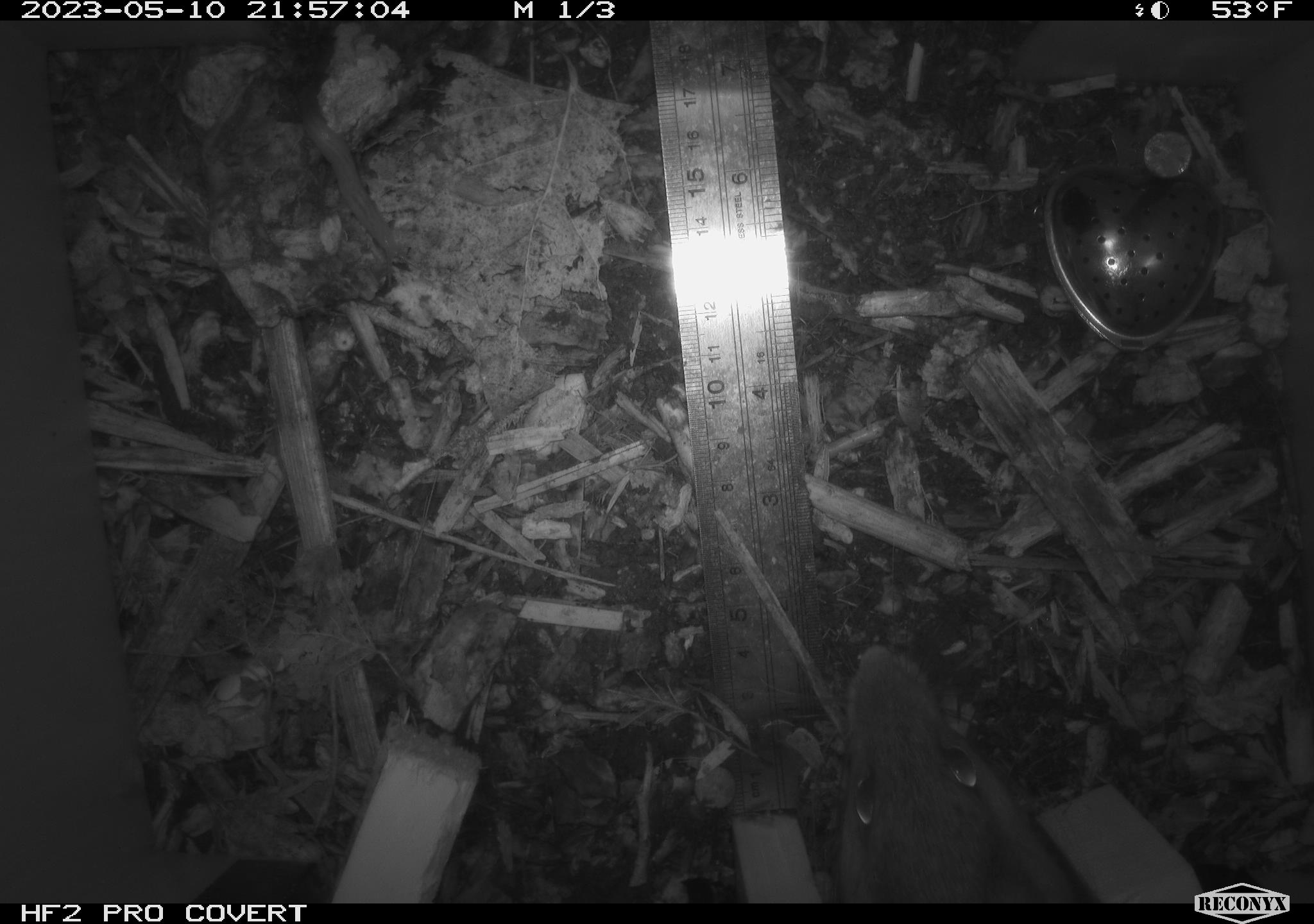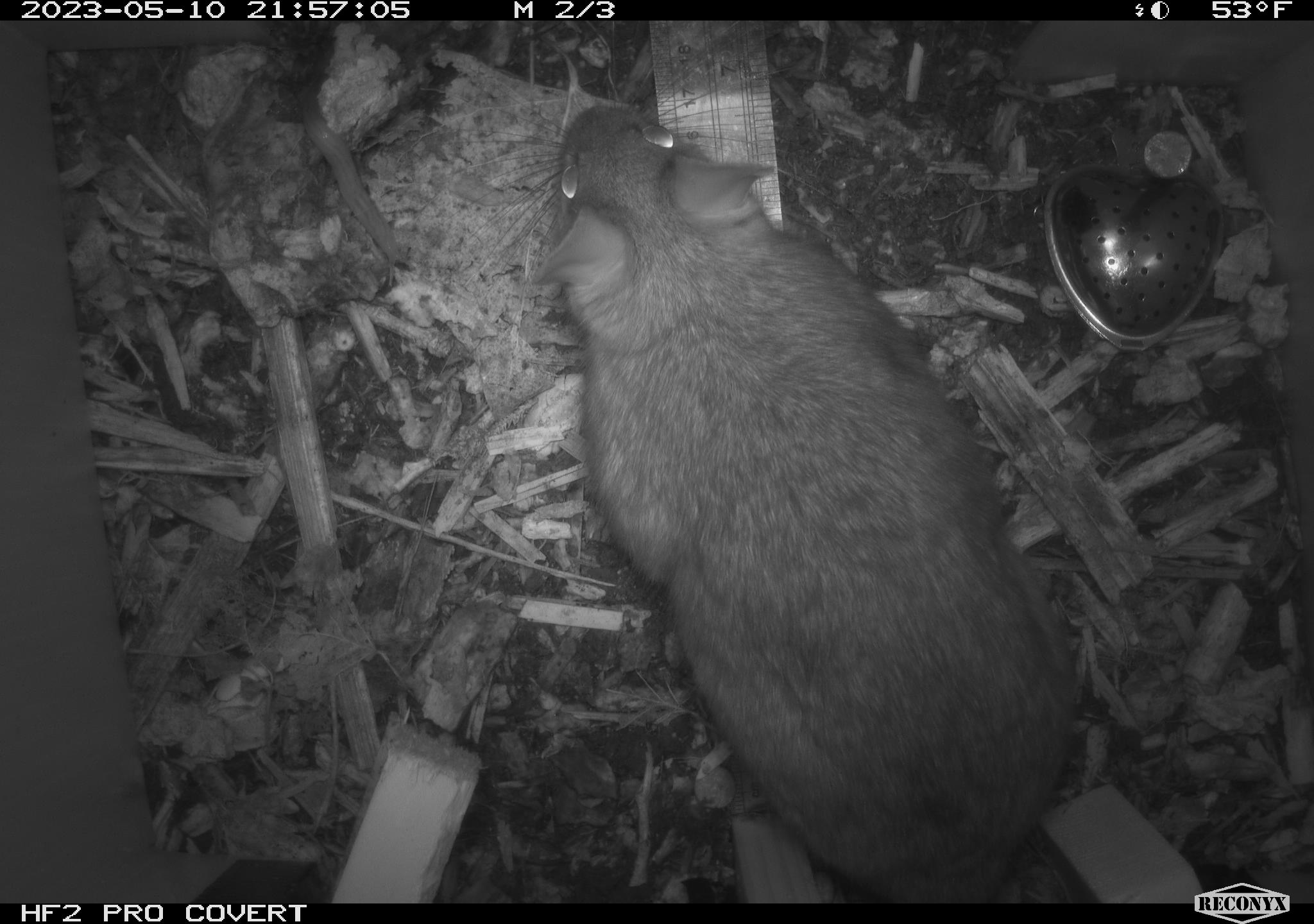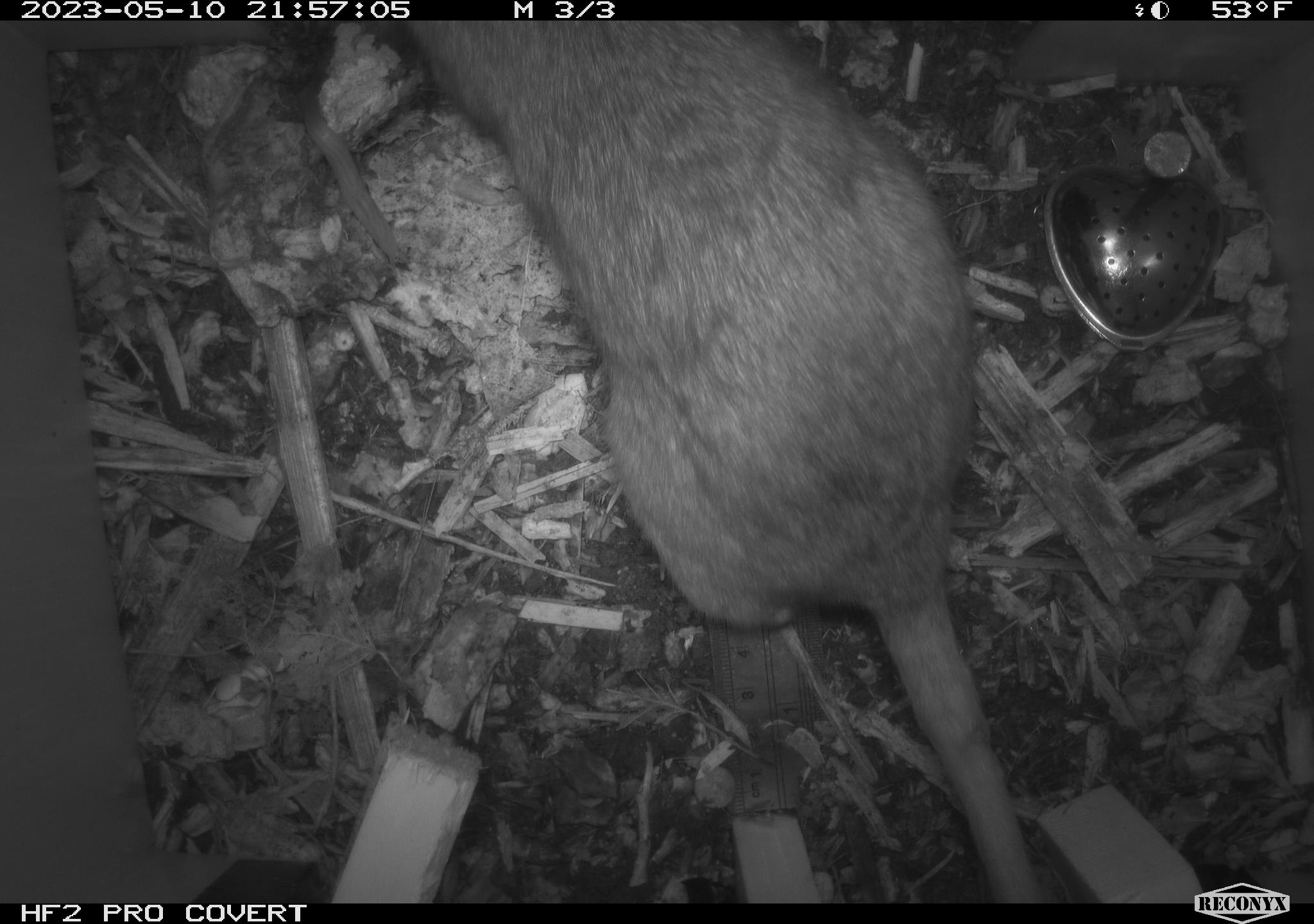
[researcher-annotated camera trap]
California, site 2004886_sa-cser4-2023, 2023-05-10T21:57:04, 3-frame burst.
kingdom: Animalia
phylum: Chordata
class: Mammalia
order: Rodentia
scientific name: Rodentia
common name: mouse species